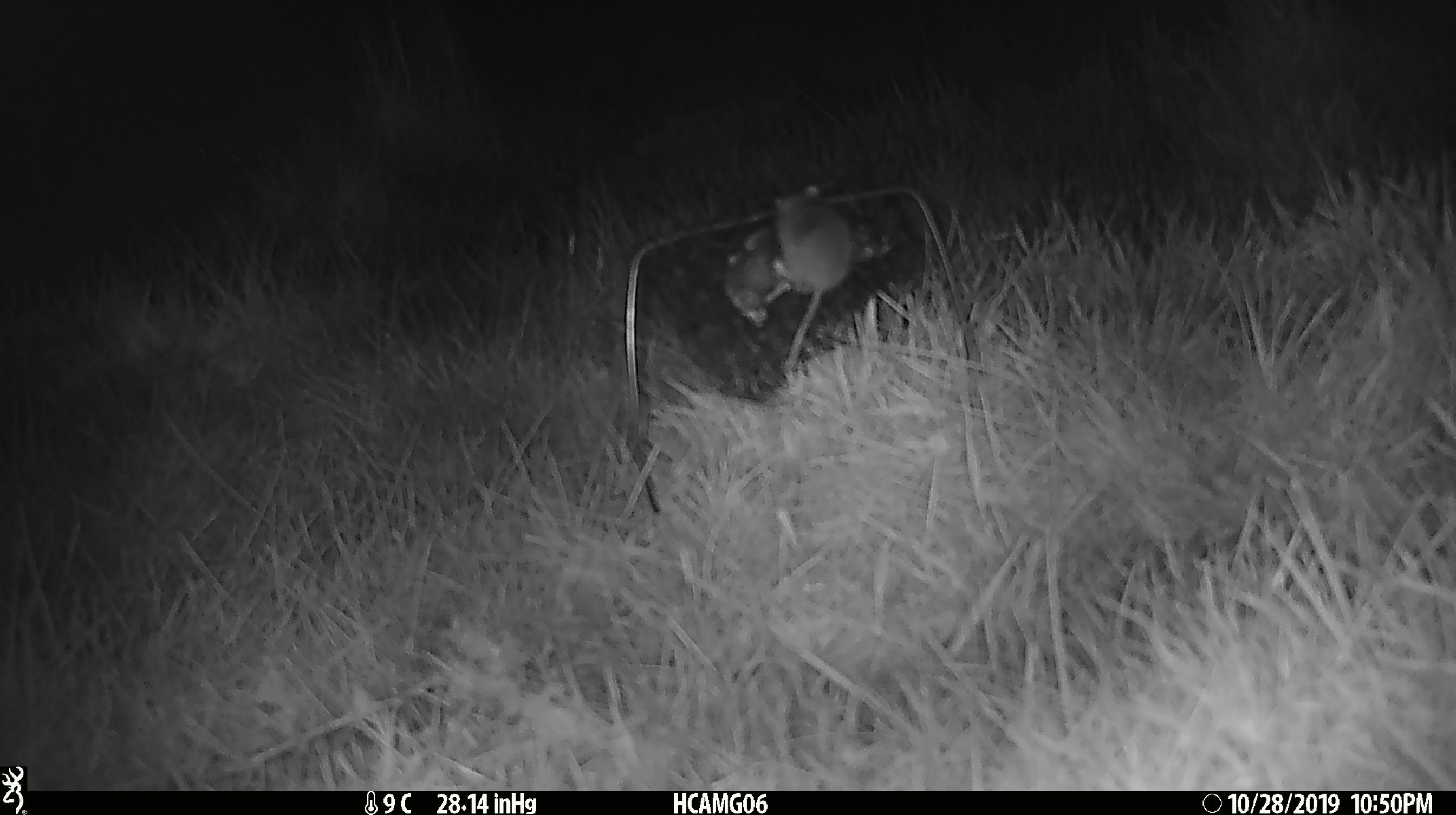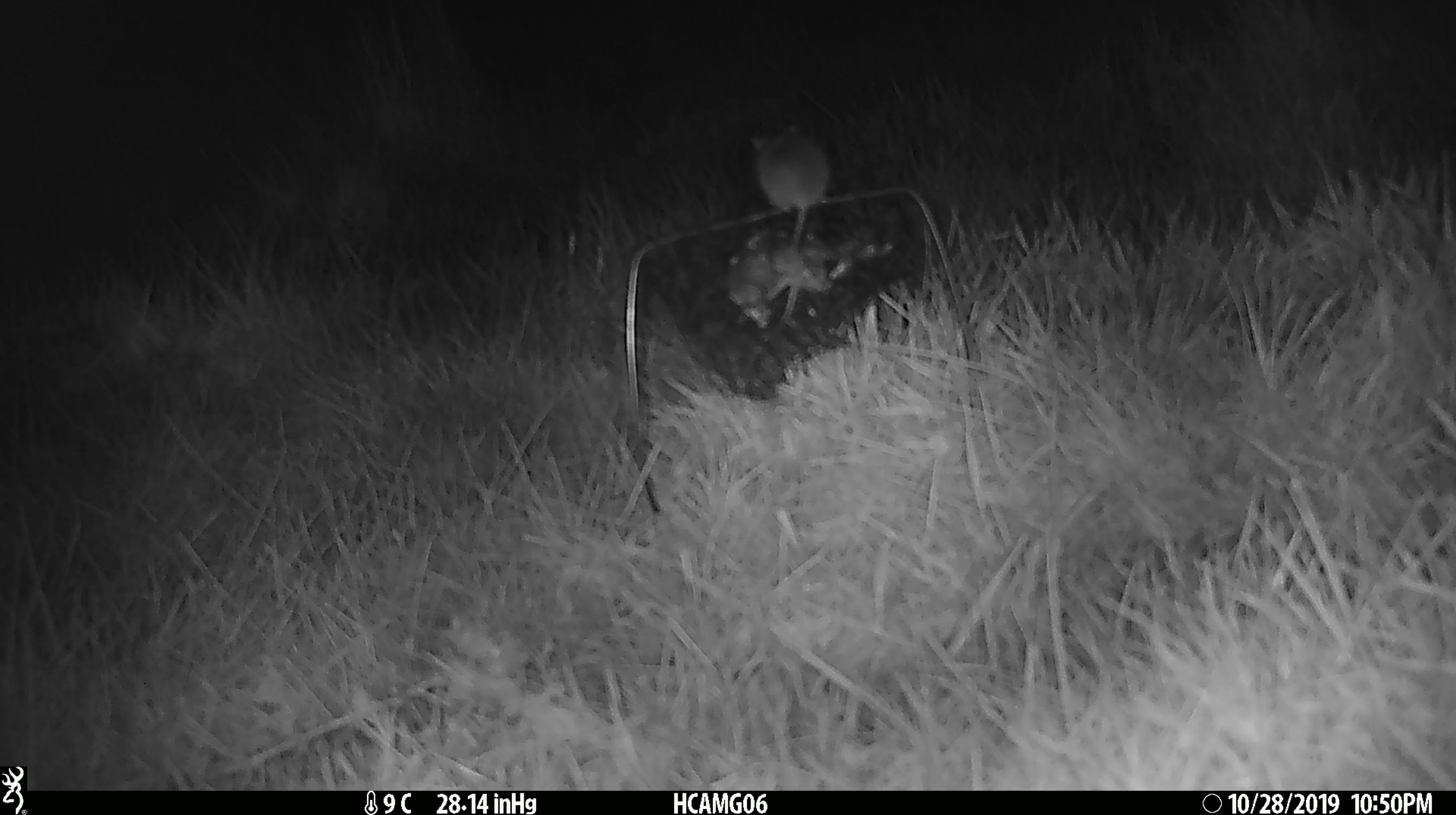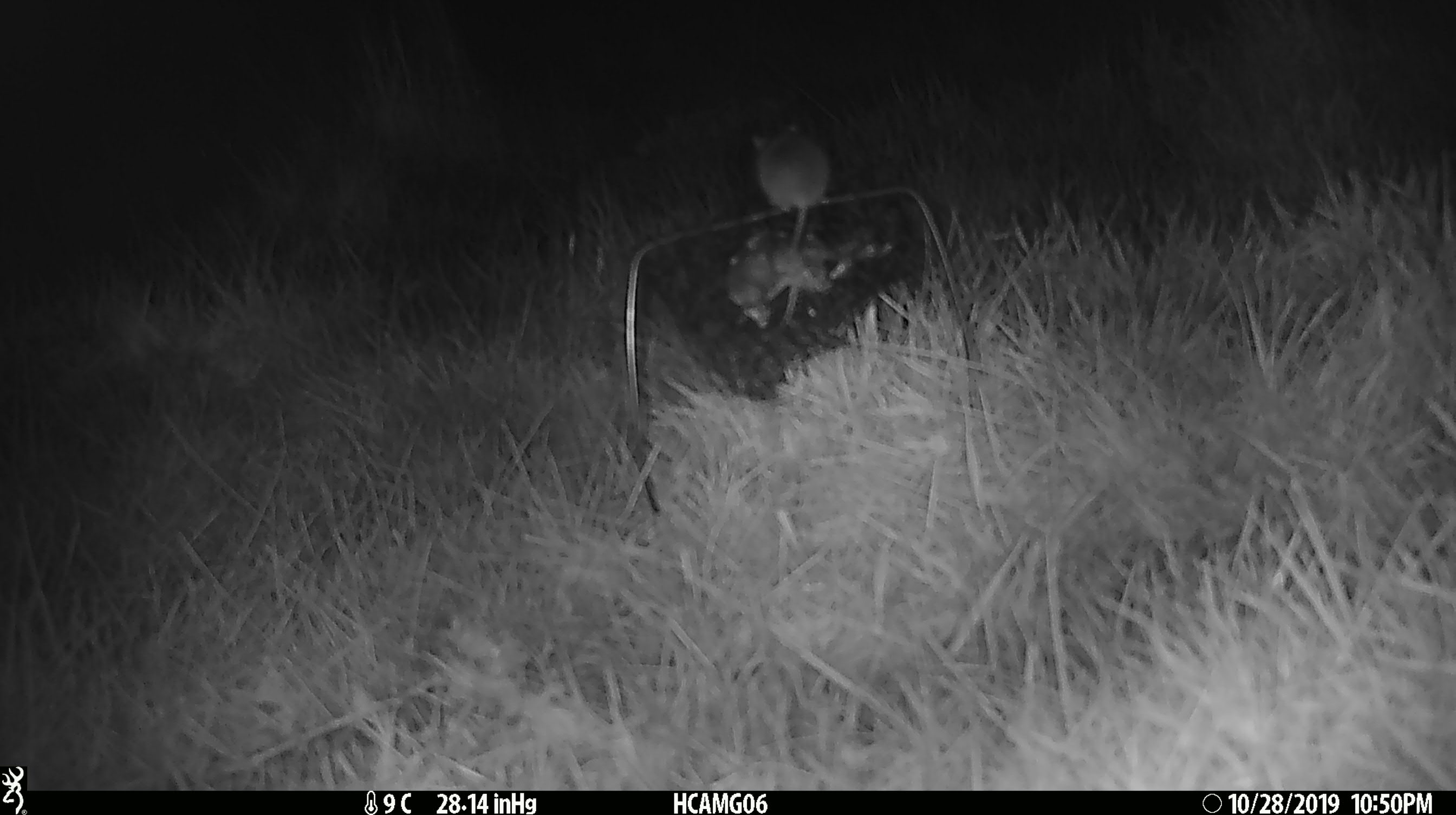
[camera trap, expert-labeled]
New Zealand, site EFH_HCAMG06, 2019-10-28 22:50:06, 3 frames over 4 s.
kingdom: Animalia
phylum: Chordata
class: Mammalia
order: Rodentia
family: Muridae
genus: Mus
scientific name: Mus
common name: mouse